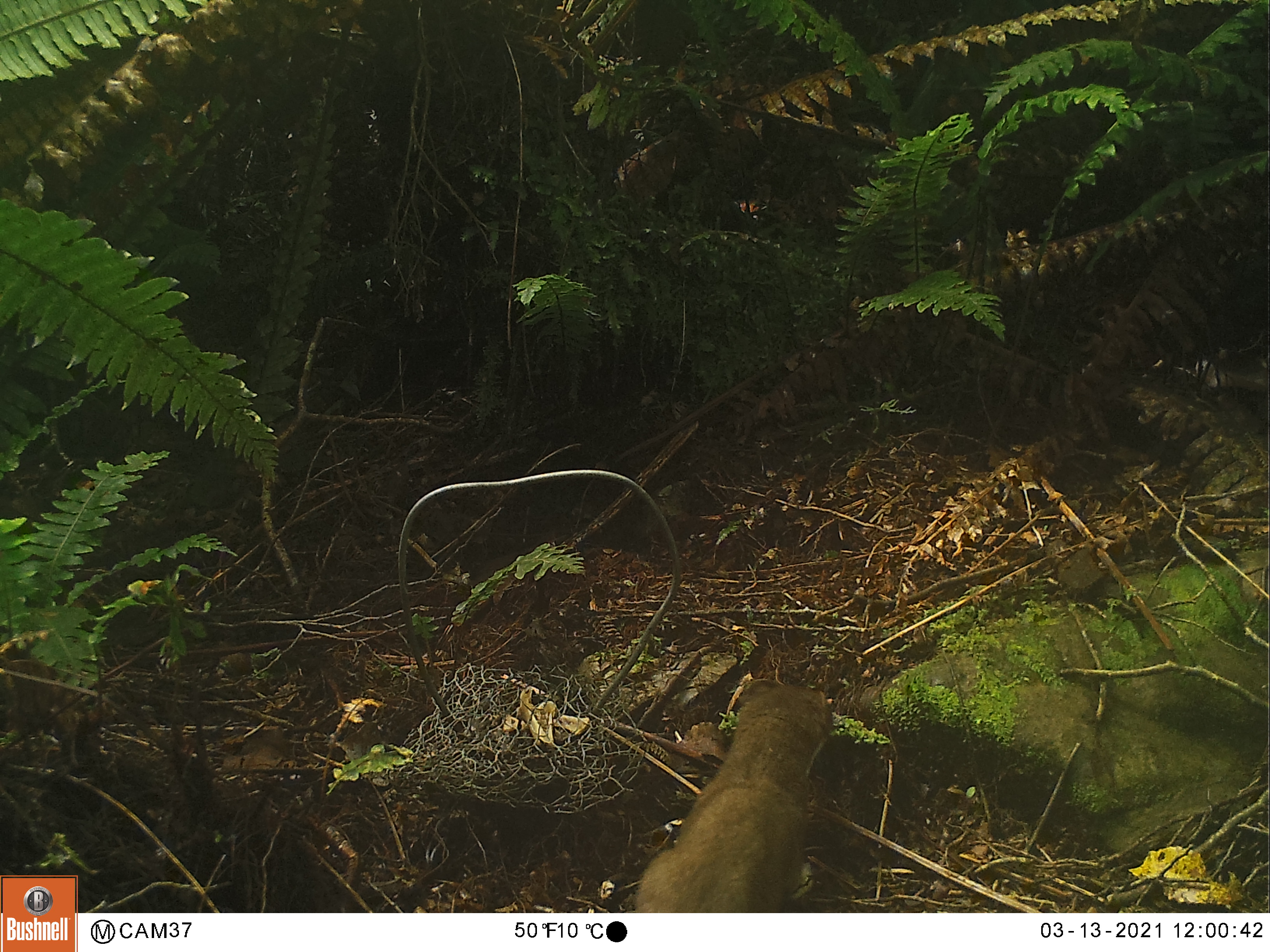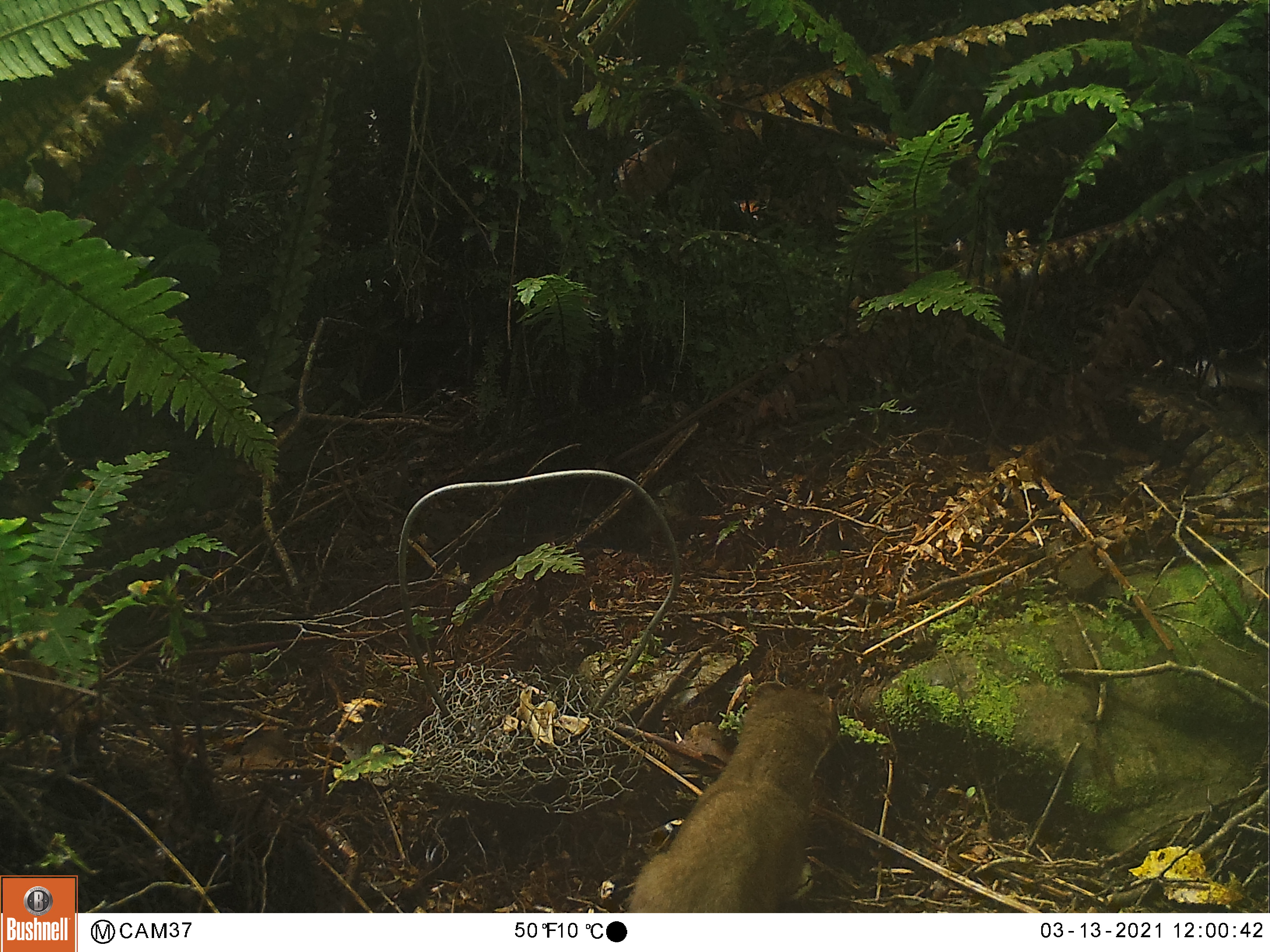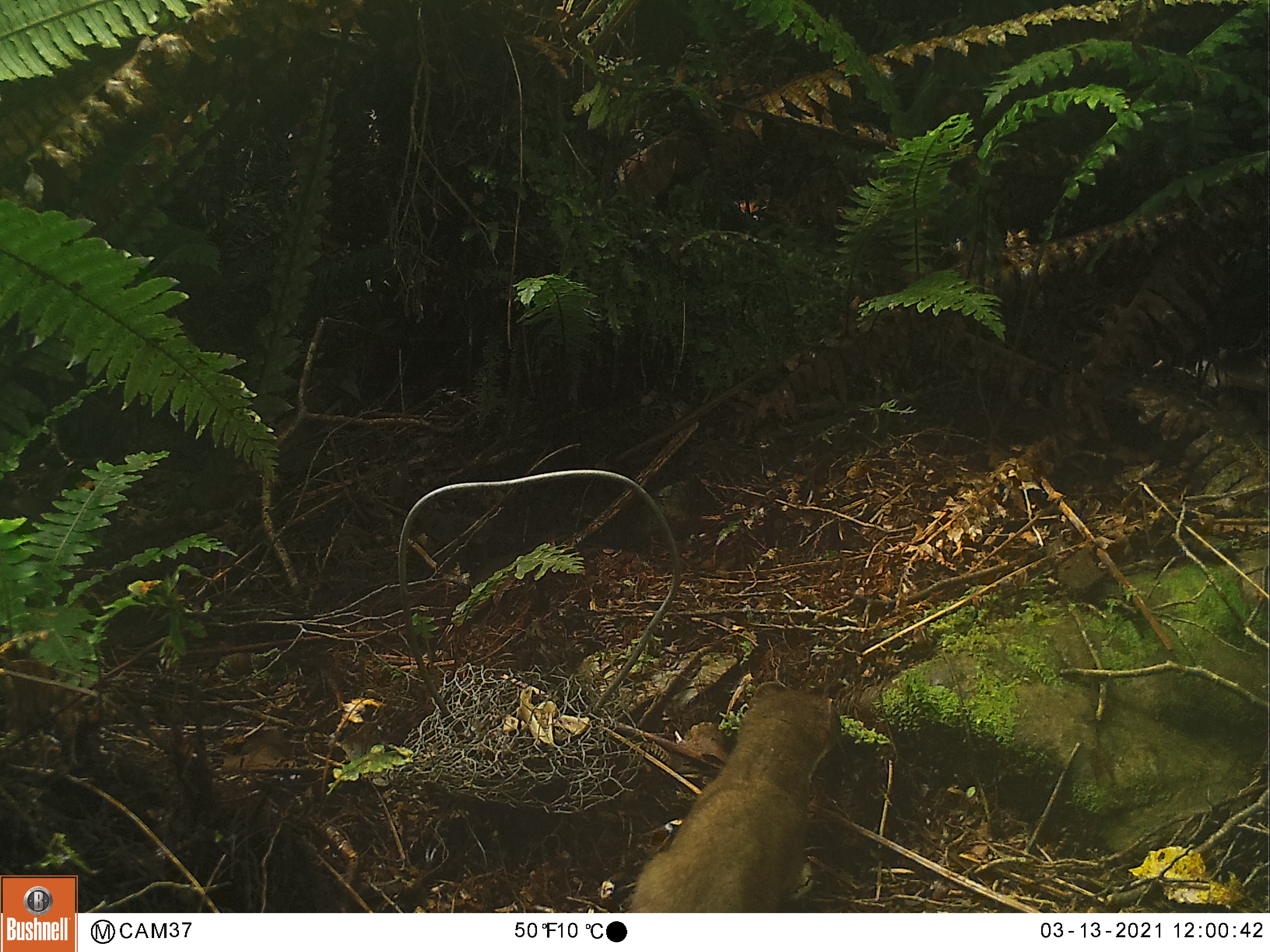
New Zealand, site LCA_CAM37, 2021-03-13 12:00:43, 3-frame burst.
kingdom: Animalia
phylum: Chordata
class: Mammalia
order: Carnivora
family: Mustelidae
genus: Mustela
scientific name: Mustela erminea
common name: stoat